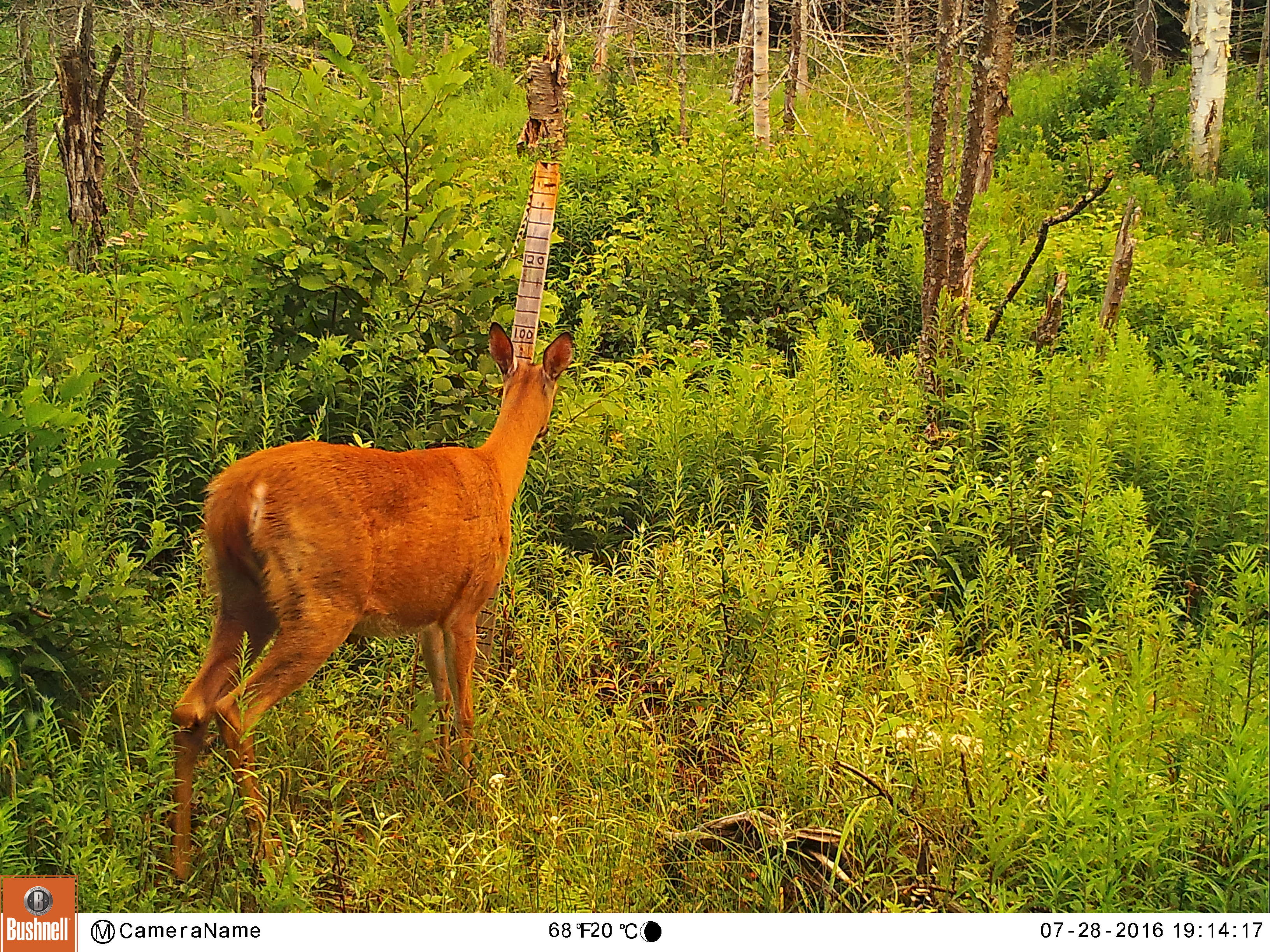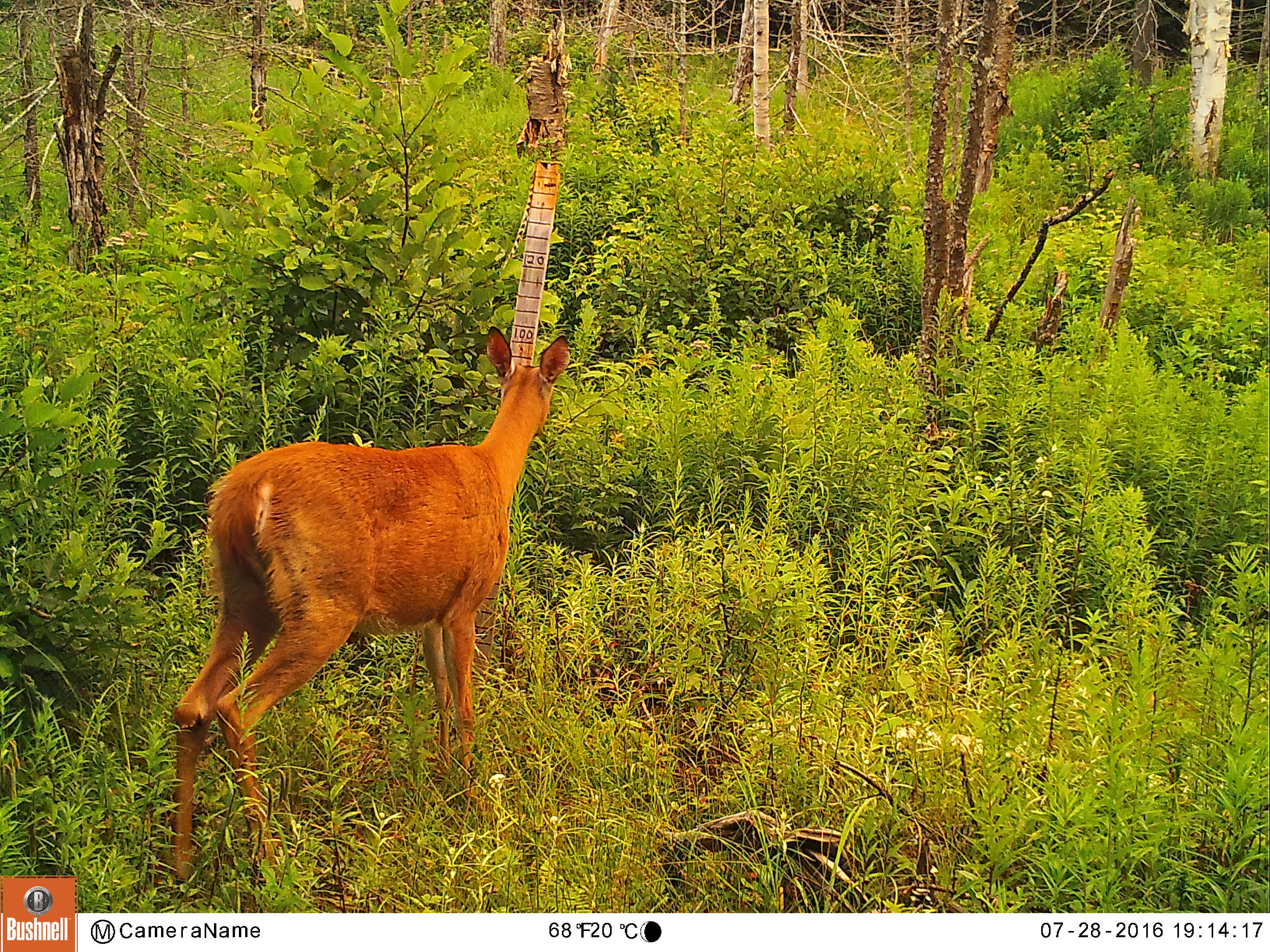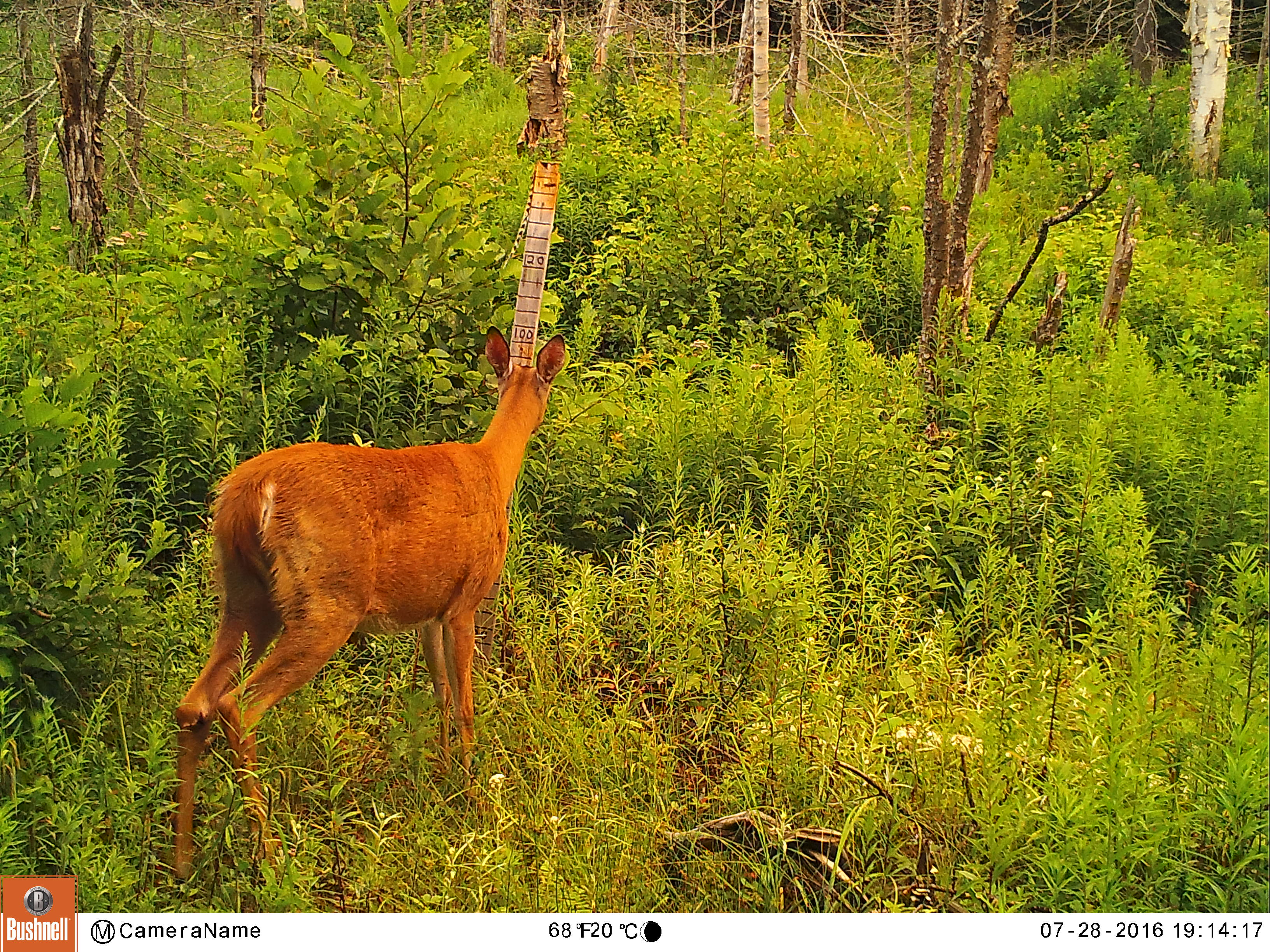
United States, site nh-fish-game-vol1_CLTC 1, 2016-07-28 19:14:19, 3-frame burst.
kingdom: Animalia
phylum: Chordata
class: Mammalia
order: Artiodactyla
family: Cervidae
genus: Odocoileus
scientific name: Odocoileus virginianus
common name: white-tailed deer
White-tailed deer (Odocoileus virginianus).